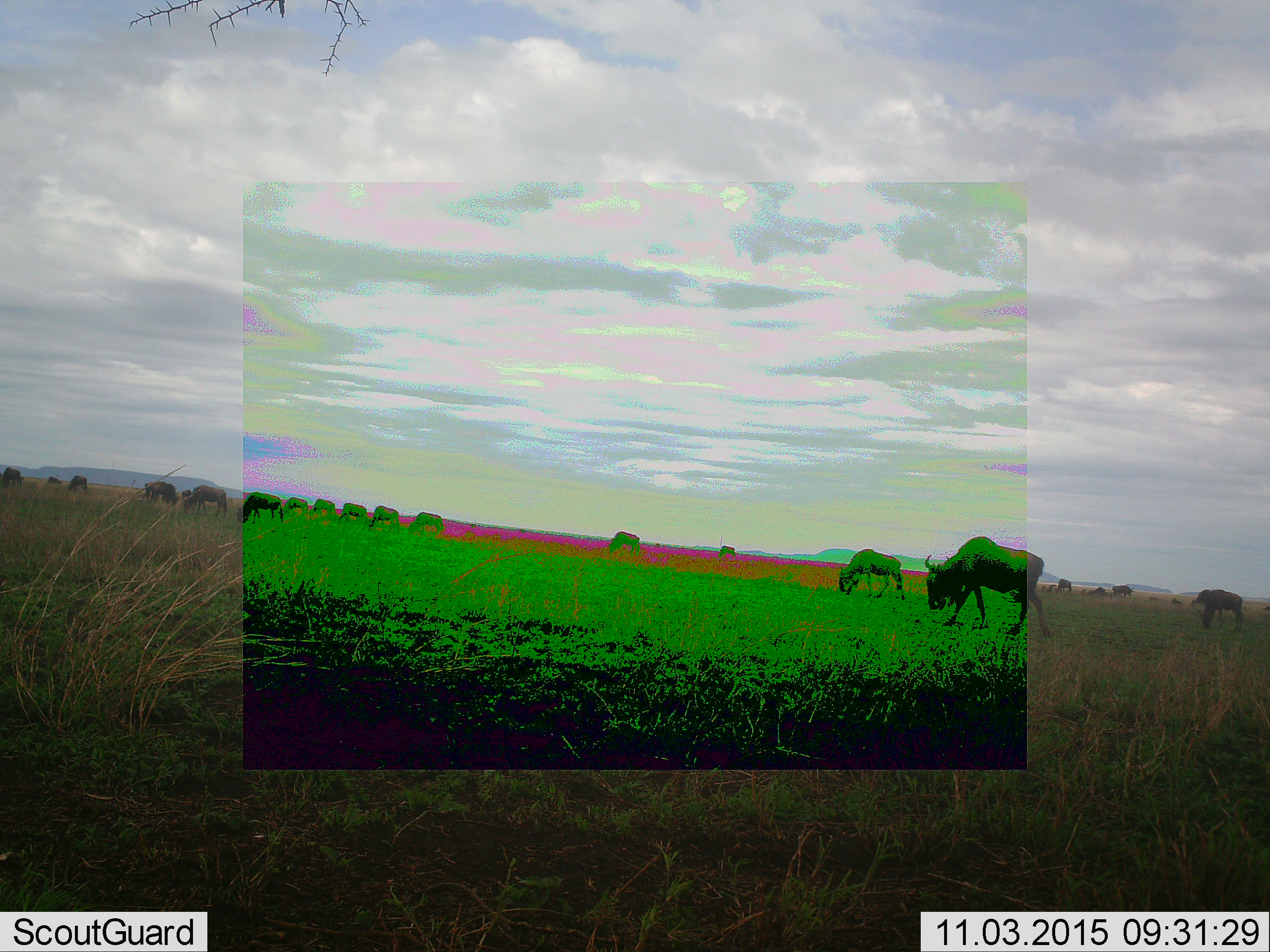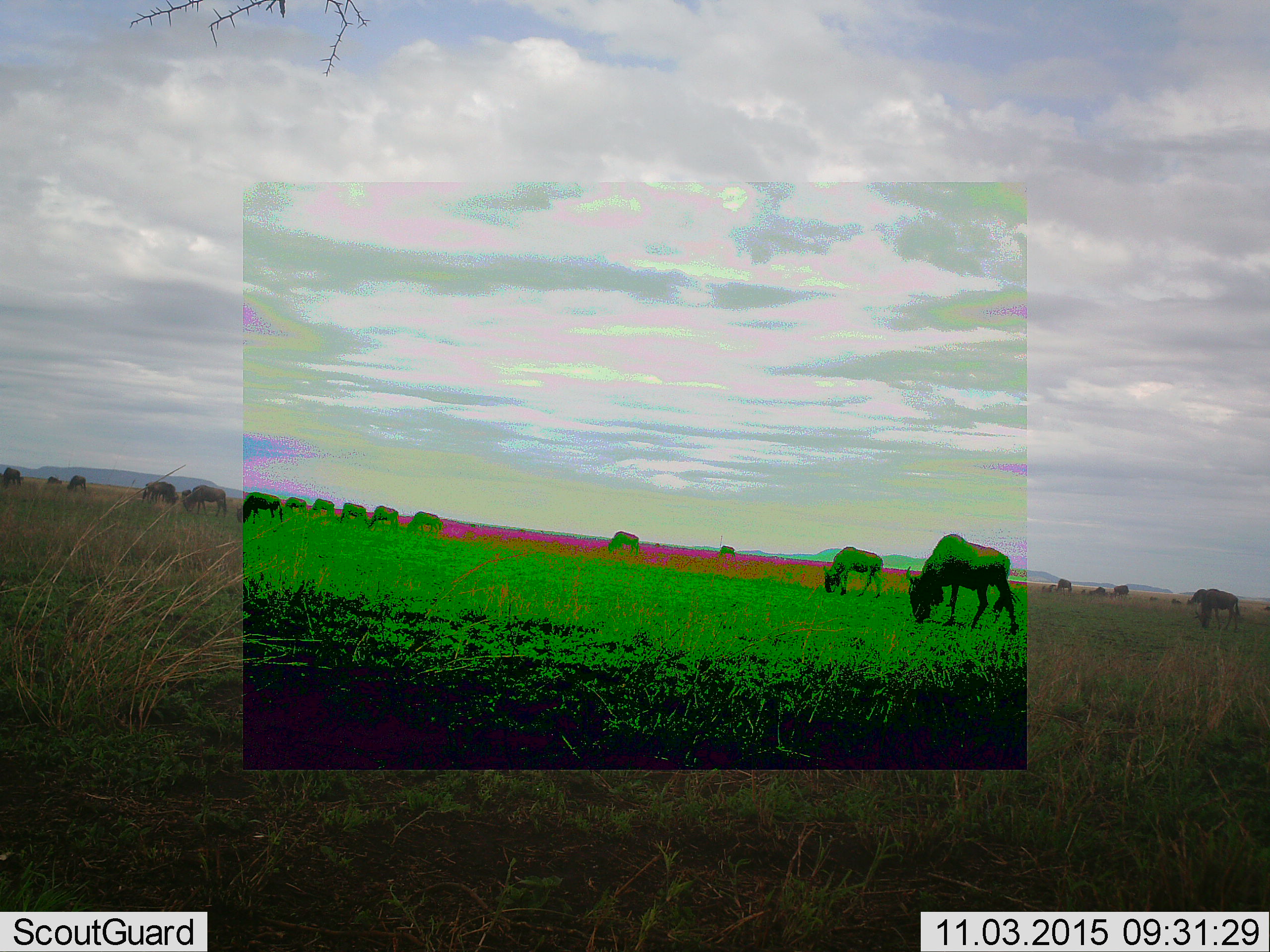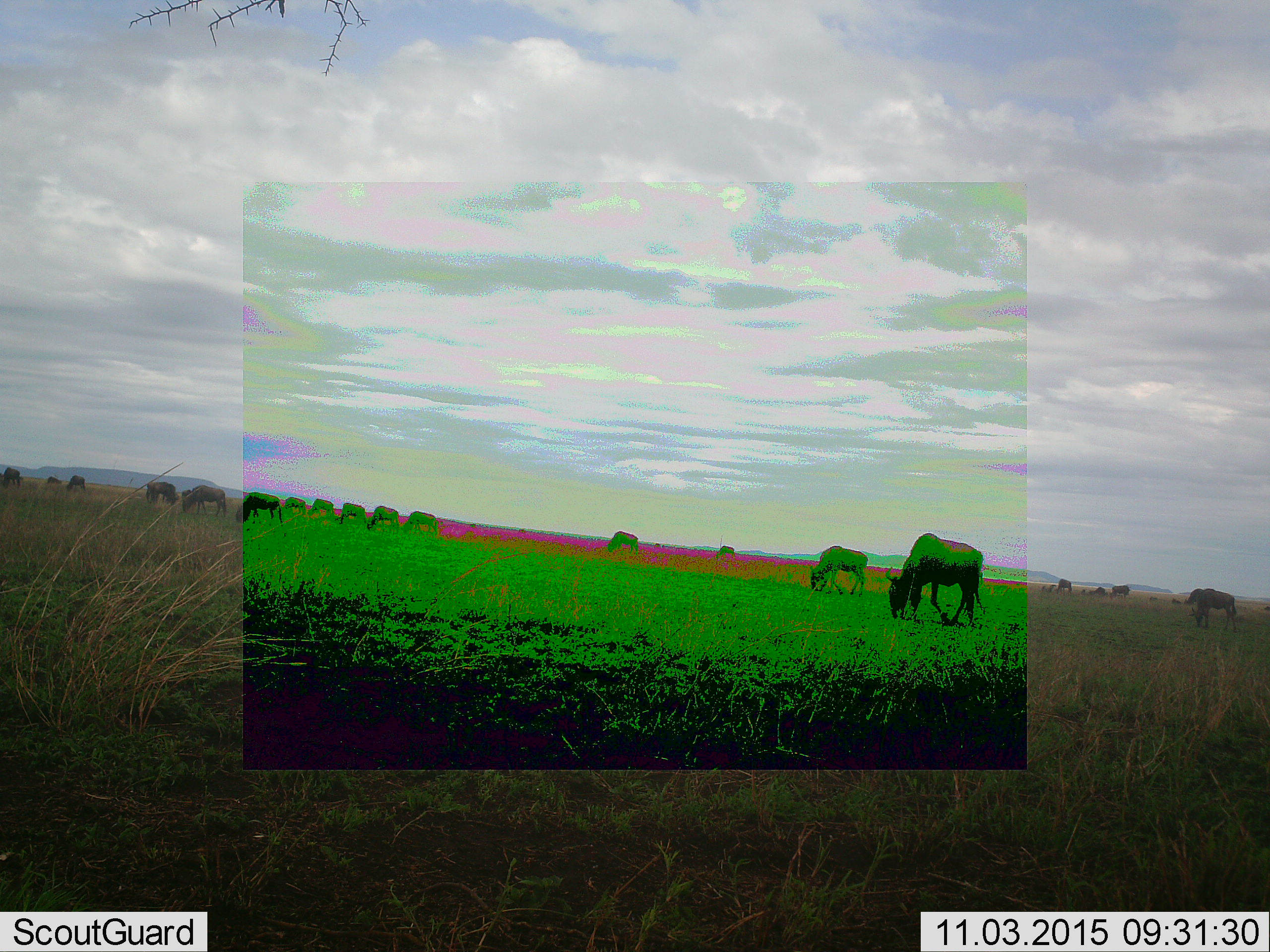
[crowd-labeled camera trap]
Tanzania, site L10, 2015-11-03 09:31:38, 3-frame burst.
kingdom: Animalia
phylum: Chordata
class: Mammalia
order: Artiodactyla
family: Bovidae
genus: Connochaetes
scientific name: Connochaetes taurinus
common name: blue wildebeest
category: wildebeest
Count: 11-50.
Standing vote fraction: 83%.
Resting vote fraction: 0%.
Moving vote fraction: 67%.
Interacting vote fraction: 0%.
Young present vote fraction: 0%.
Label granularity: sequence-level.